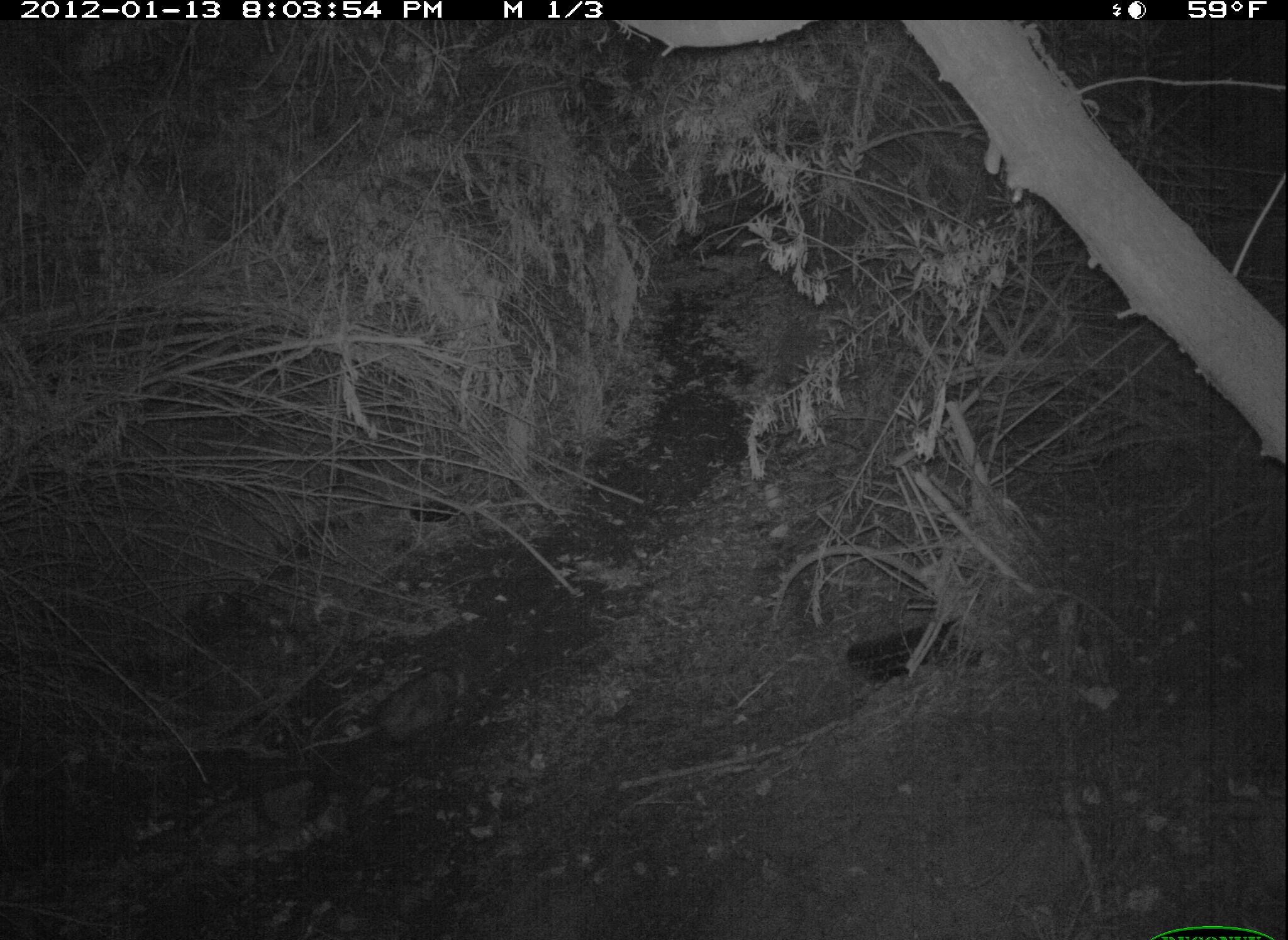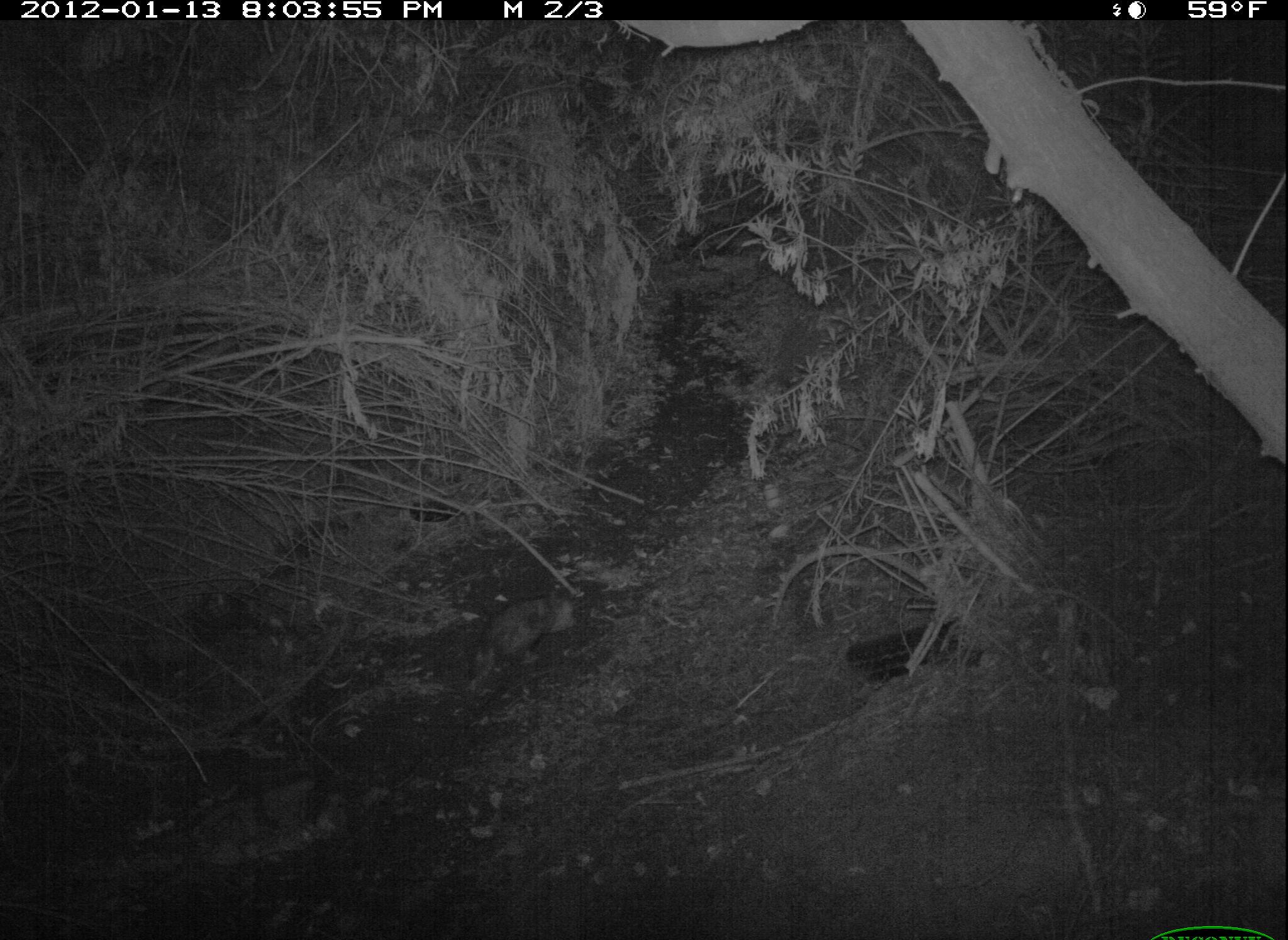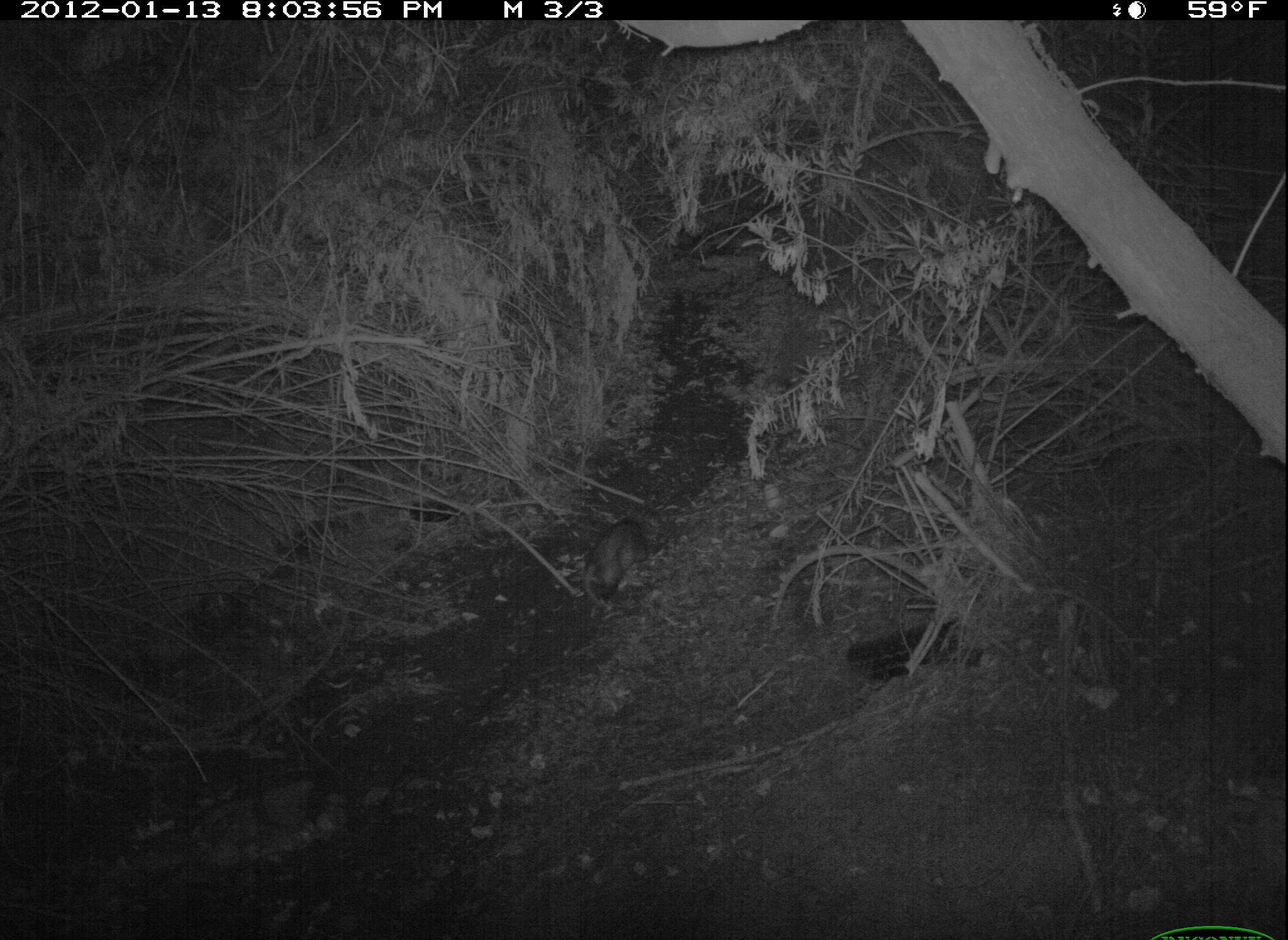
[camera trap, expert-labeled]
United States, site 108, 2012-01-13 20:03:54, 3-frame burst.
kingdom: Animalia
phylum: Chordata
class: Mammalia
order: Didelphimorphia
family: Didelphidae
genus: Didelphis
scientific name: Didelphis virginiana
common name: virginia opossum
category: opossum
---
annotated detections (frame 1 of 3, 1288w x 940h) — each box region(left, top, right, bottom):
opossum: region(322, 652, 494, 781)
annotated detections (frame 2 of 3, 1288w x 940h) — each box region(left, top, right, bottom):
opossum: region(467, 582, 610, 719)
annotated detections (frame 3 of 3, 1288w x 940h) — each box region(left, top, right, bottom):
opossum: region(567, 503, 670, 617)